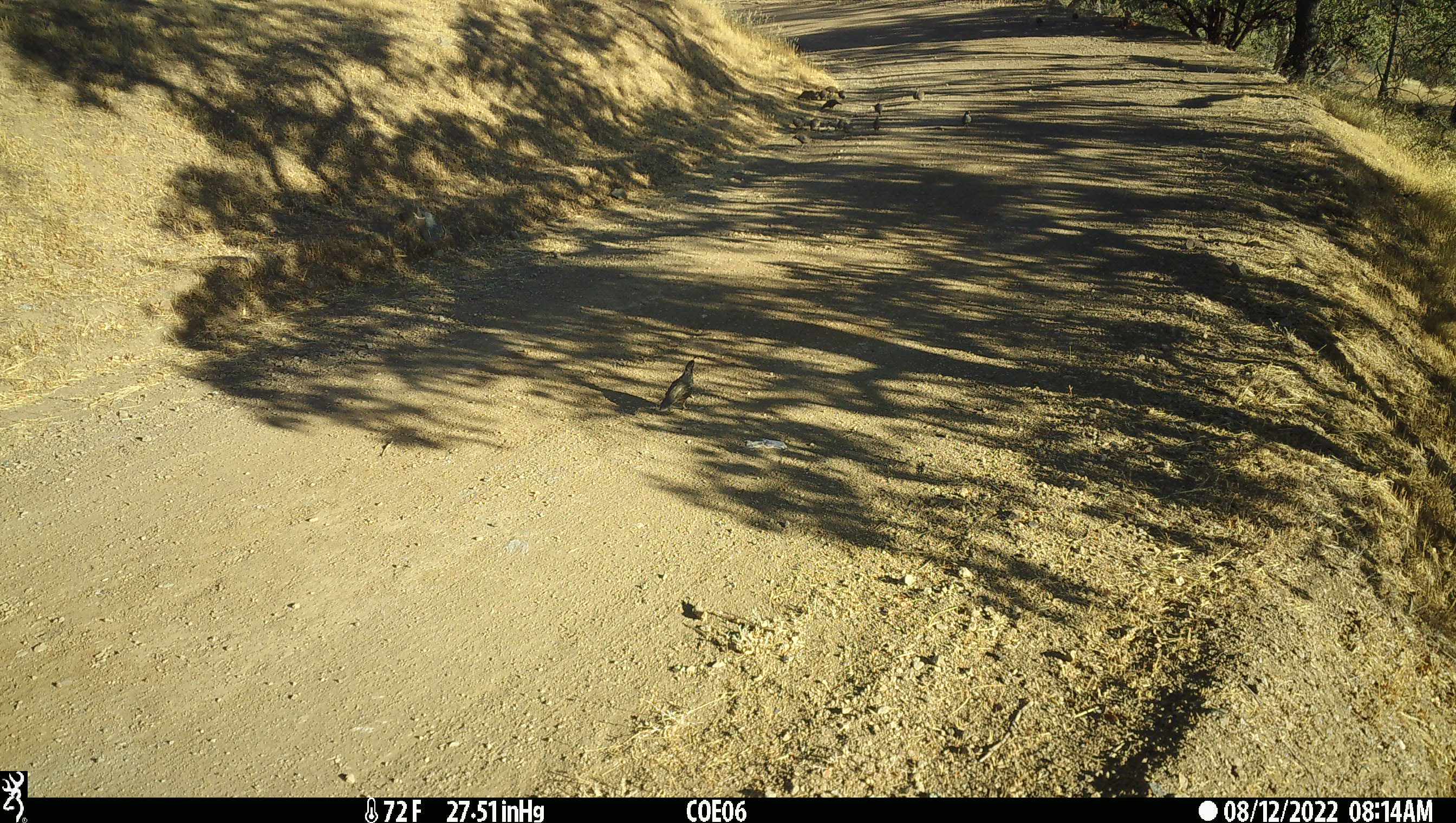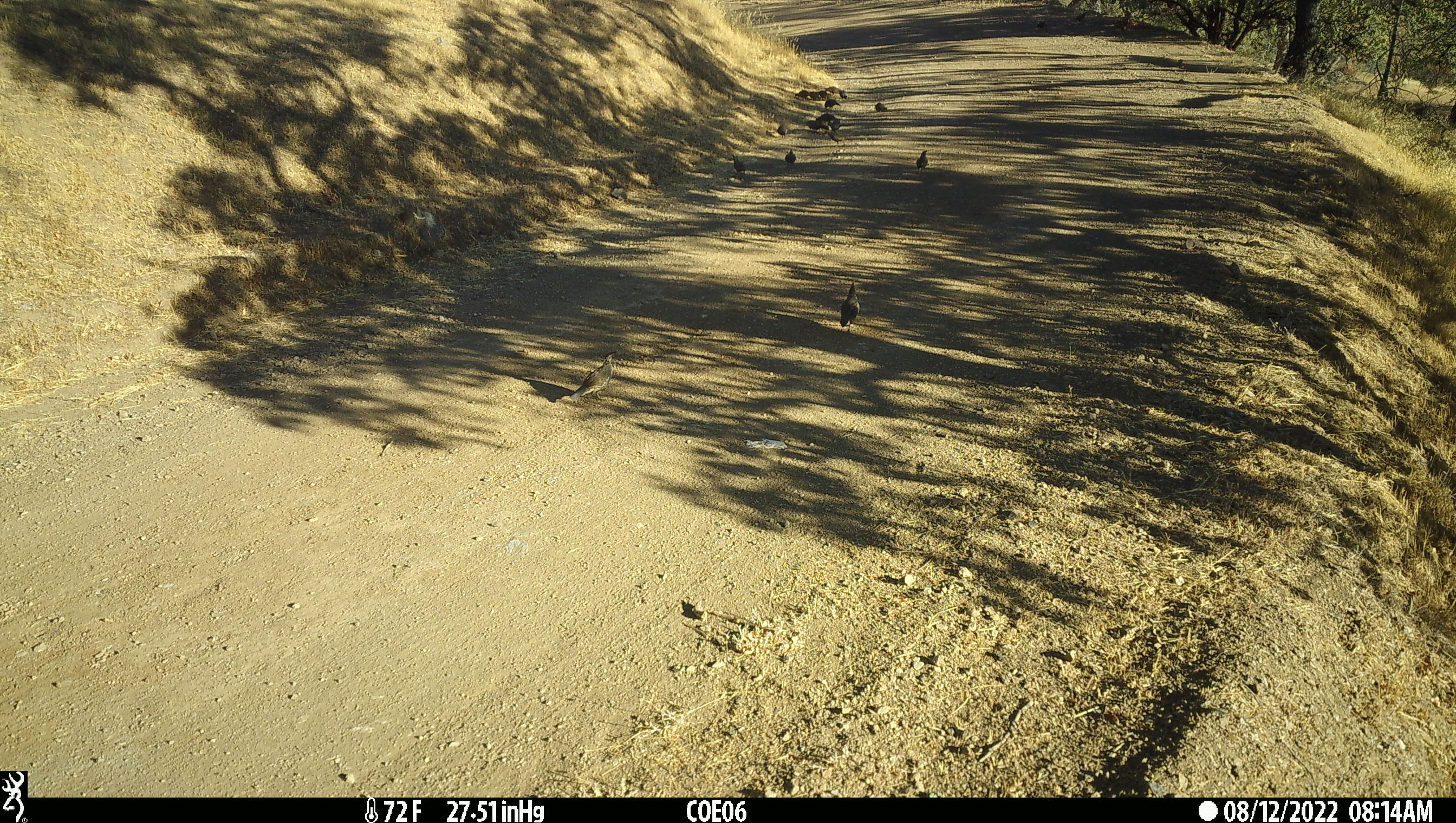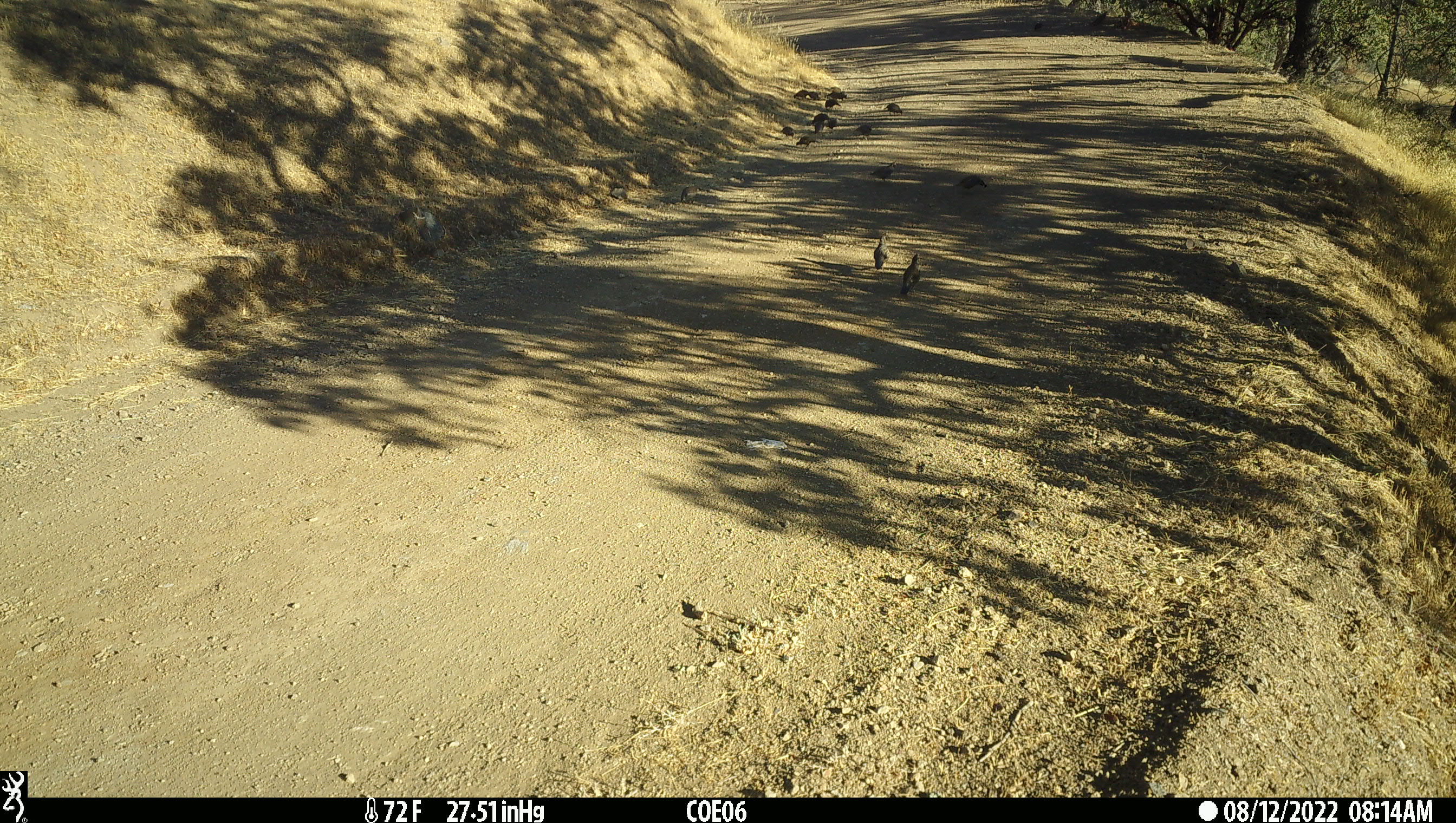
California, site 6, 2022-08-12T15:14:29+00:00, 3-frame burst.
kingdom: Animalia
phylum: Chordata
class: Aves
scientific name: Aves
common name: bird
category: unknown bird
Unknown bird (bird) (Aves).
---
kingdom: Animalia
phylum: Chordata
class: Aves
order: Galliformes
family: Odontophoridae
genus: Callipepla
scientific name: Callipepla californica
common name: california quail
California quail (Callipepla californica).